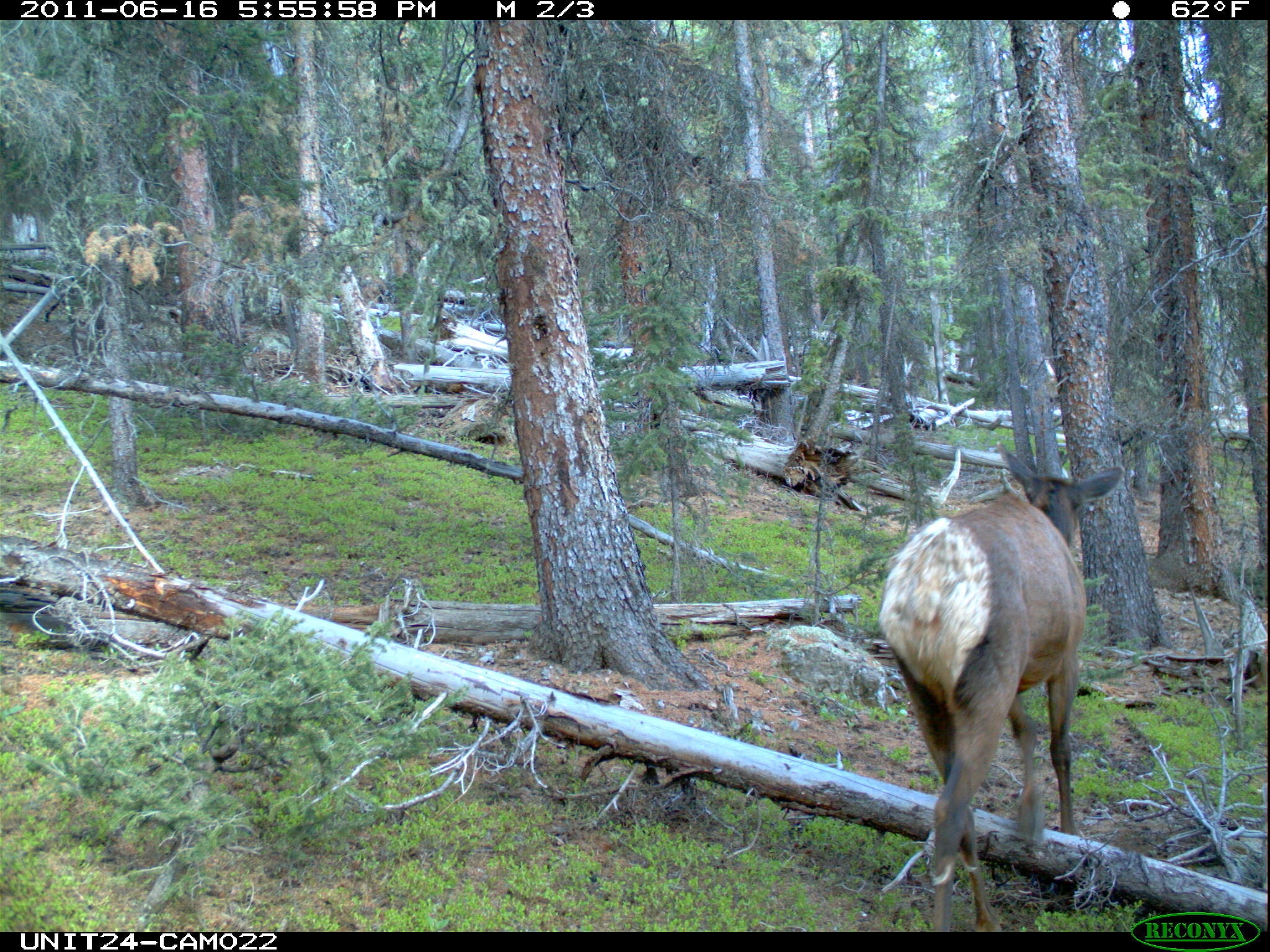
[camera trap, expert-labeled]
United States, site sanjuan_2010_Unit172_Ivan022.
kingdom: Animalia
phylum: Chordata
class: Mammalia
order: Artiodactyla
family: Cervidae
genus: Cervus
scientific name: Cervus elaphus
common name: red deer